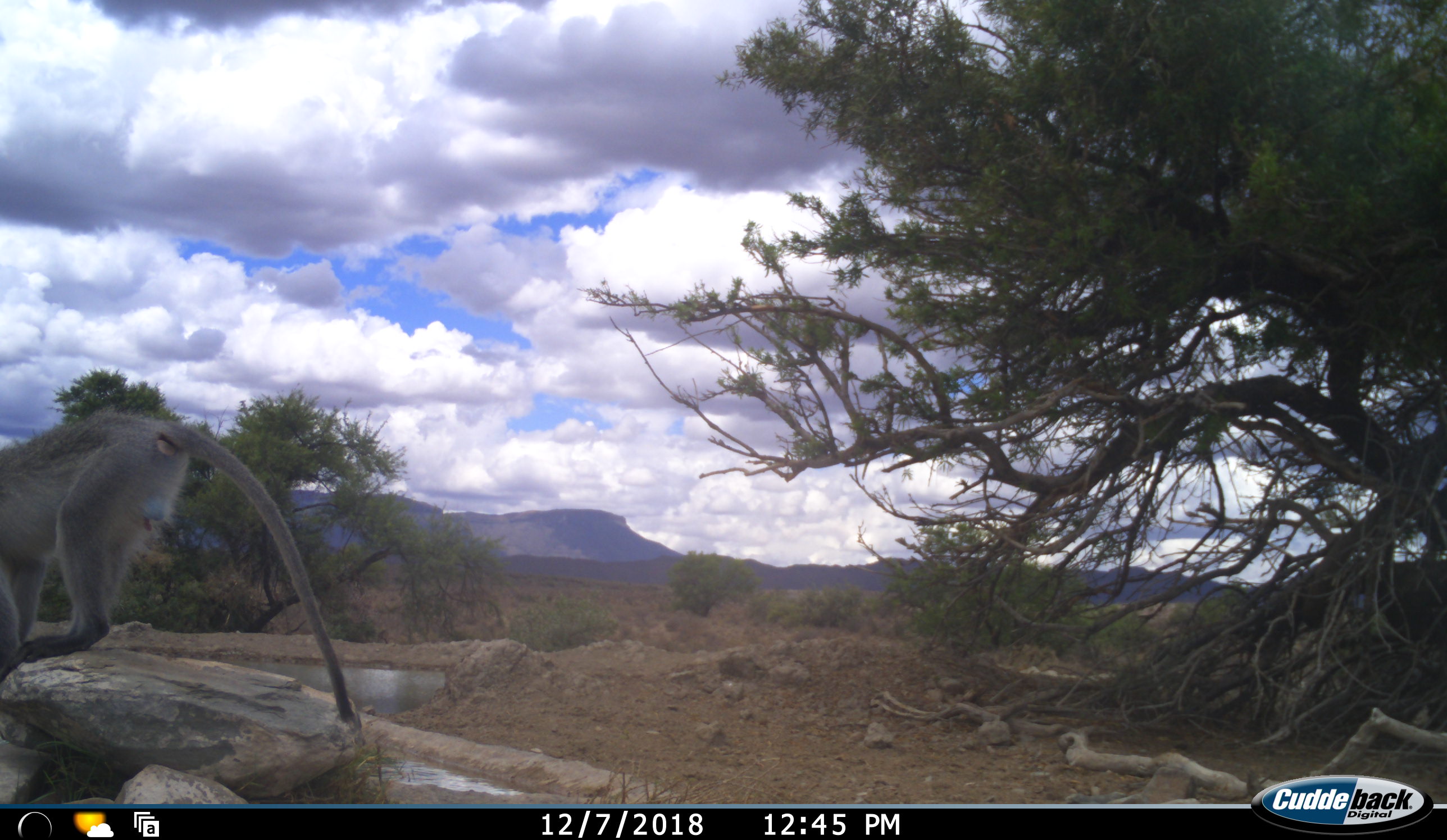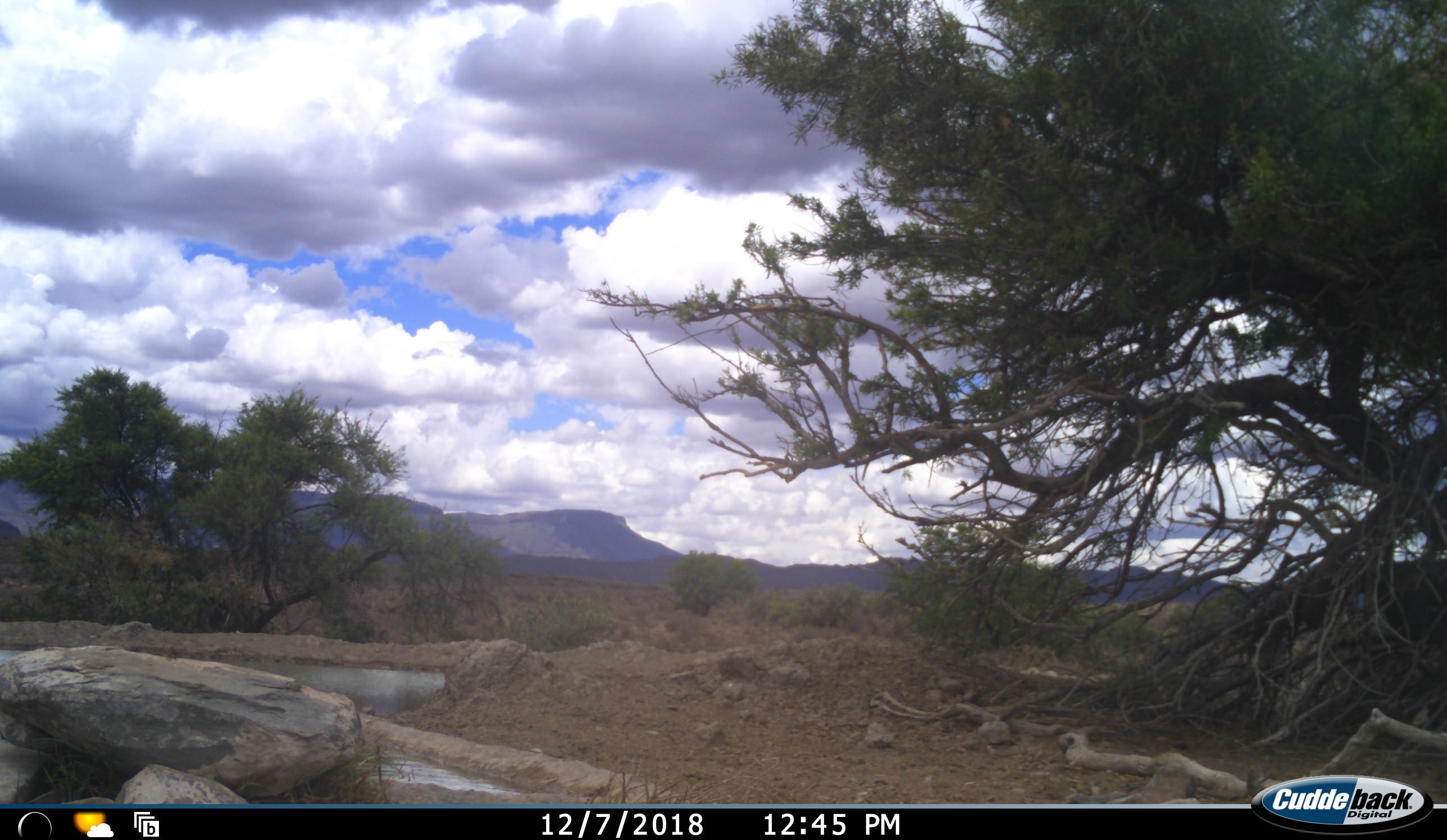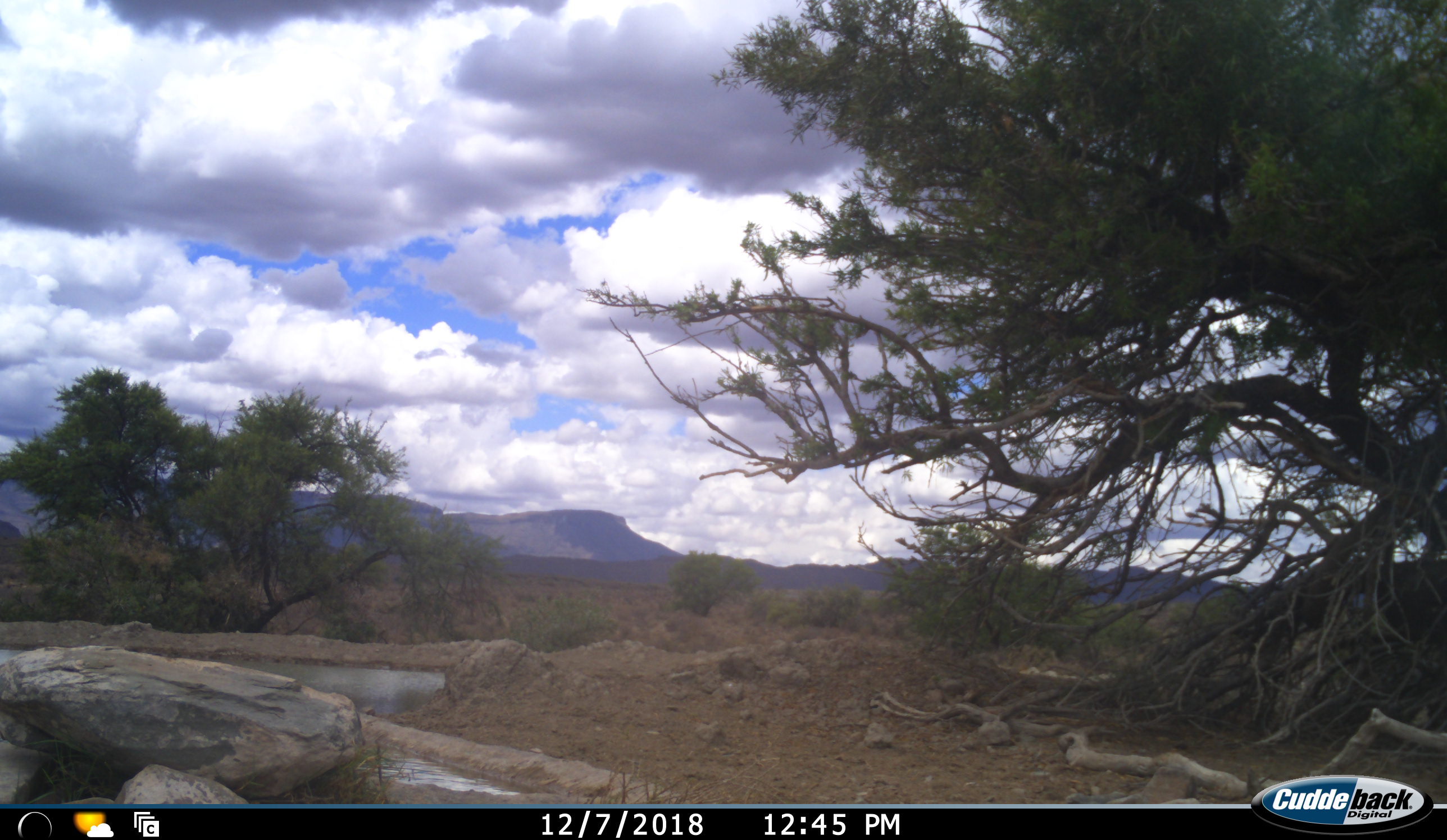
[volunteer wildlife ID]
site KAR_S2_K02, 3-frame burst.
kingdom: Animalia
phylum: Chordata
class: Mammalia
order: Primates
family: Cercopithecidae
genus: Chlorocebus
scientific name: Chlorocebus pygerythrus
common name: vervet monkey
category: monkeyvervet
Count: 1.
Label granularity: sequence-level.